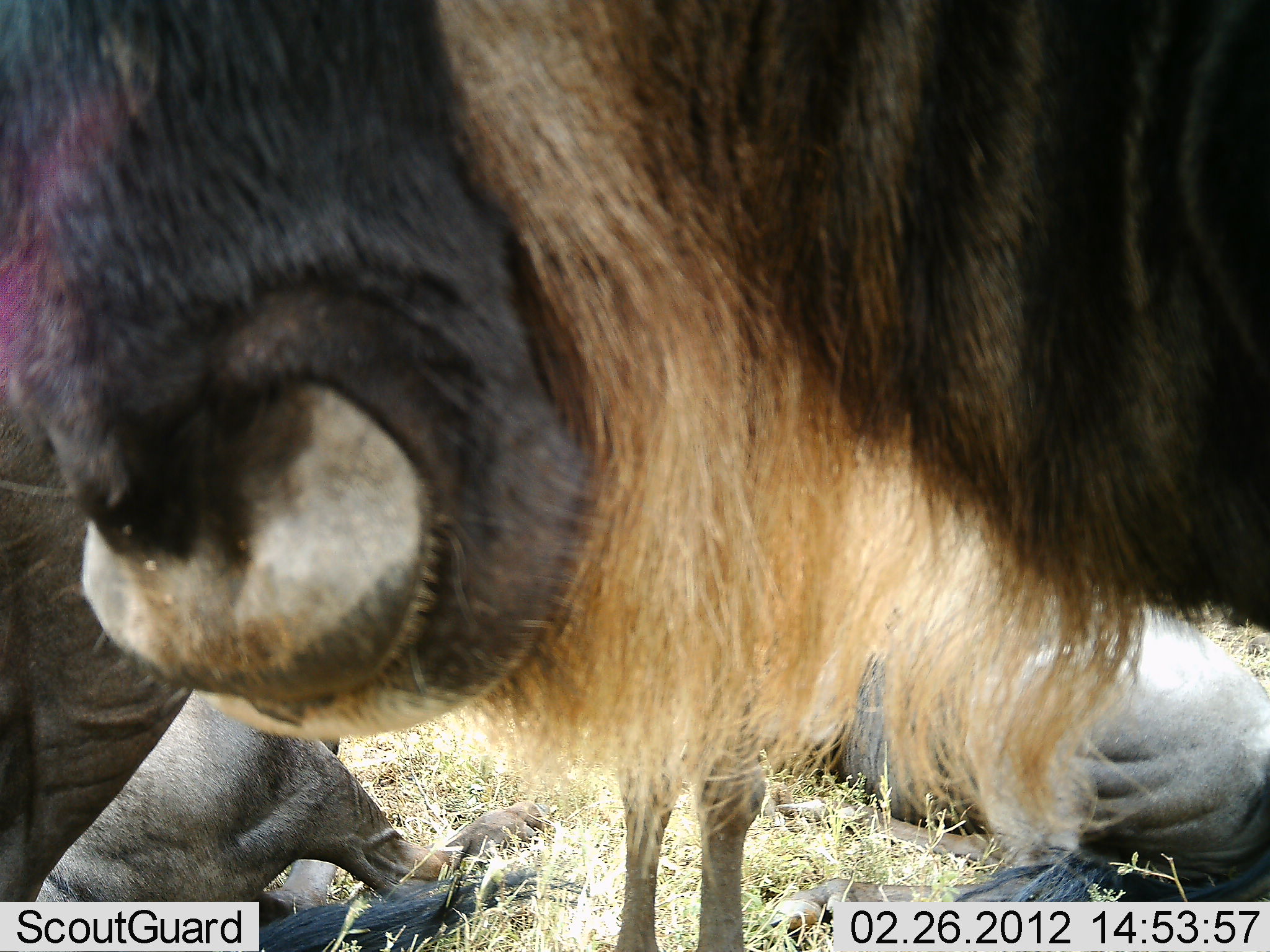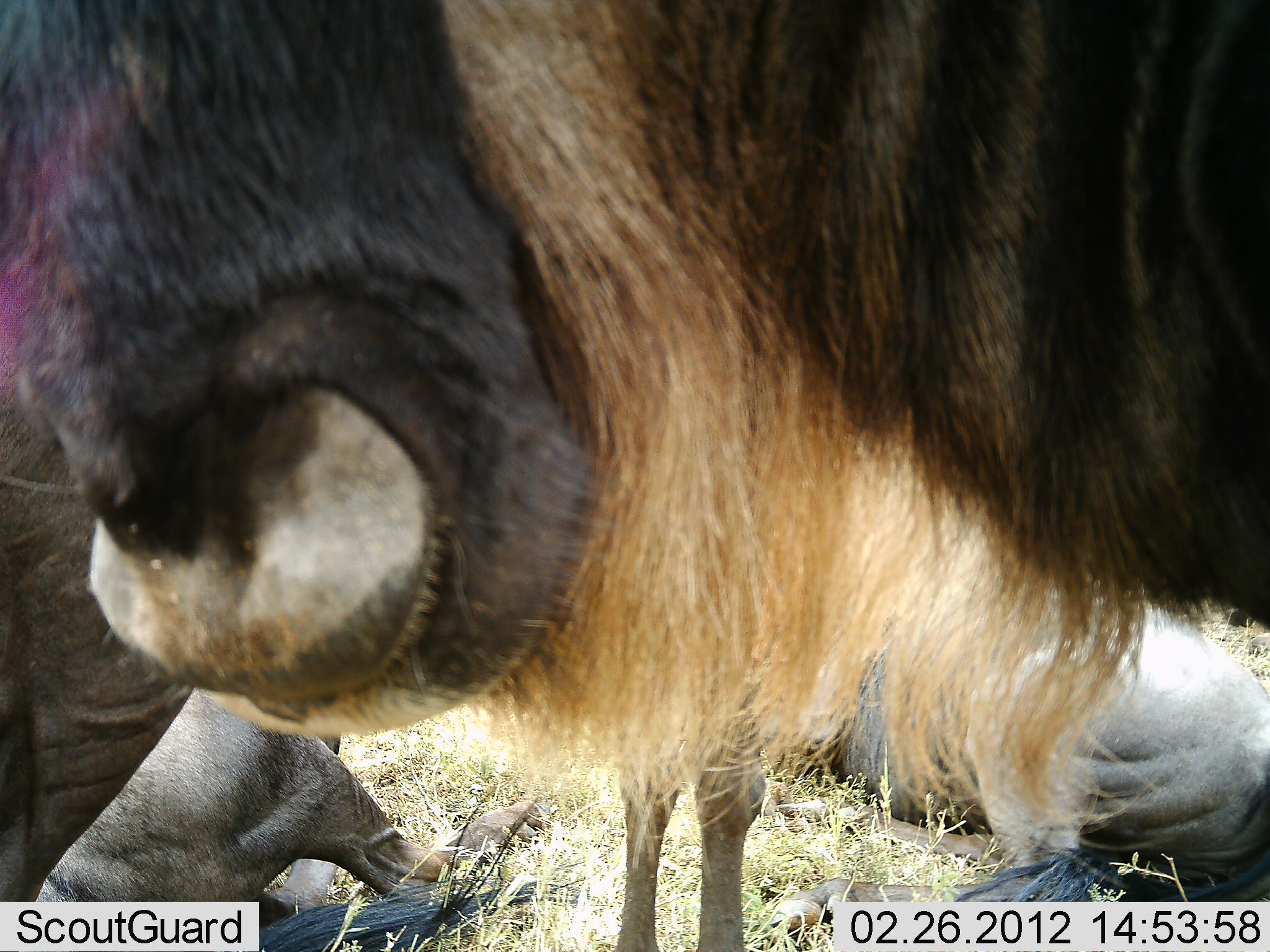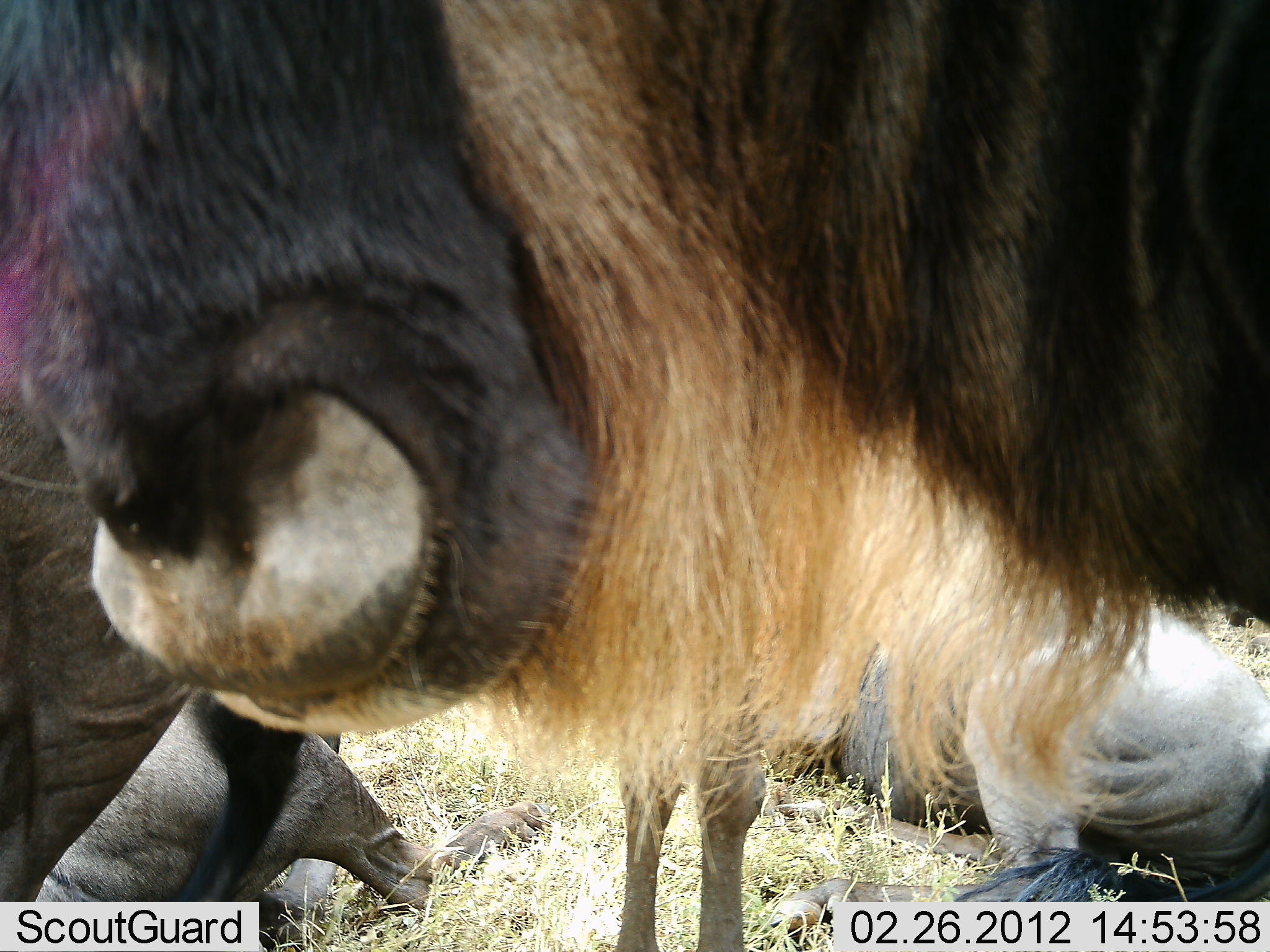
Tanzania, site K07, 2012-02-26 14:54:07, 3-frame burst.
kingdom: Animalia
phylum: Chordata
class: Mammalia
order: Artiodactyla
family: Bovidae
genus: Connochaetes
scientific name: Connochaetes taurinus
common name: blue wildebeest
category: wildebeest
Wildebeest (blue wildebeest) (Connochaetes taurinus), count 4. Behavior (volunteer vote fractions): standing 94%, resting 89%, moving 0%, interacting 0%. Young present (vote fraction): 6%. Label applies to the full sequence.